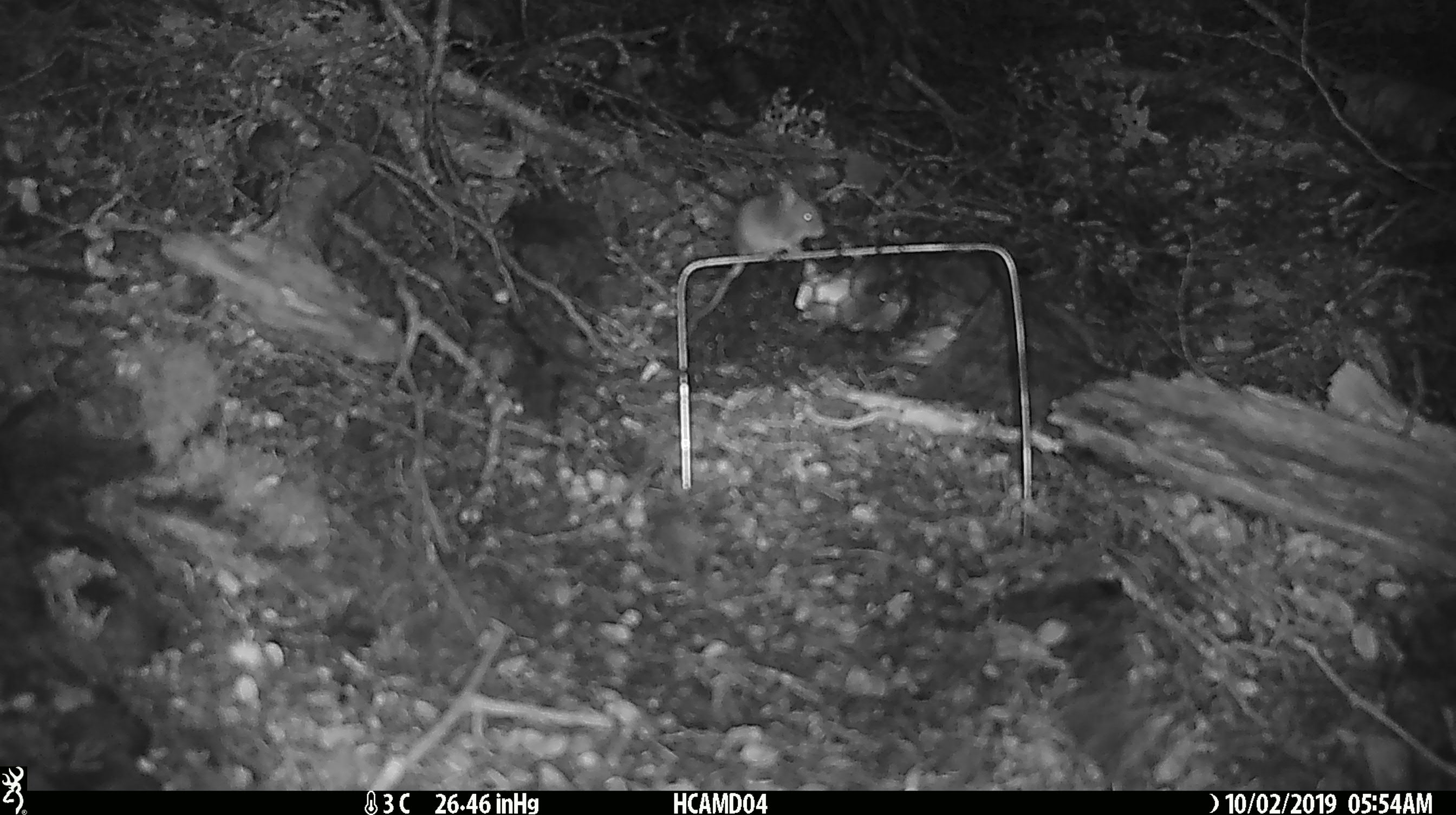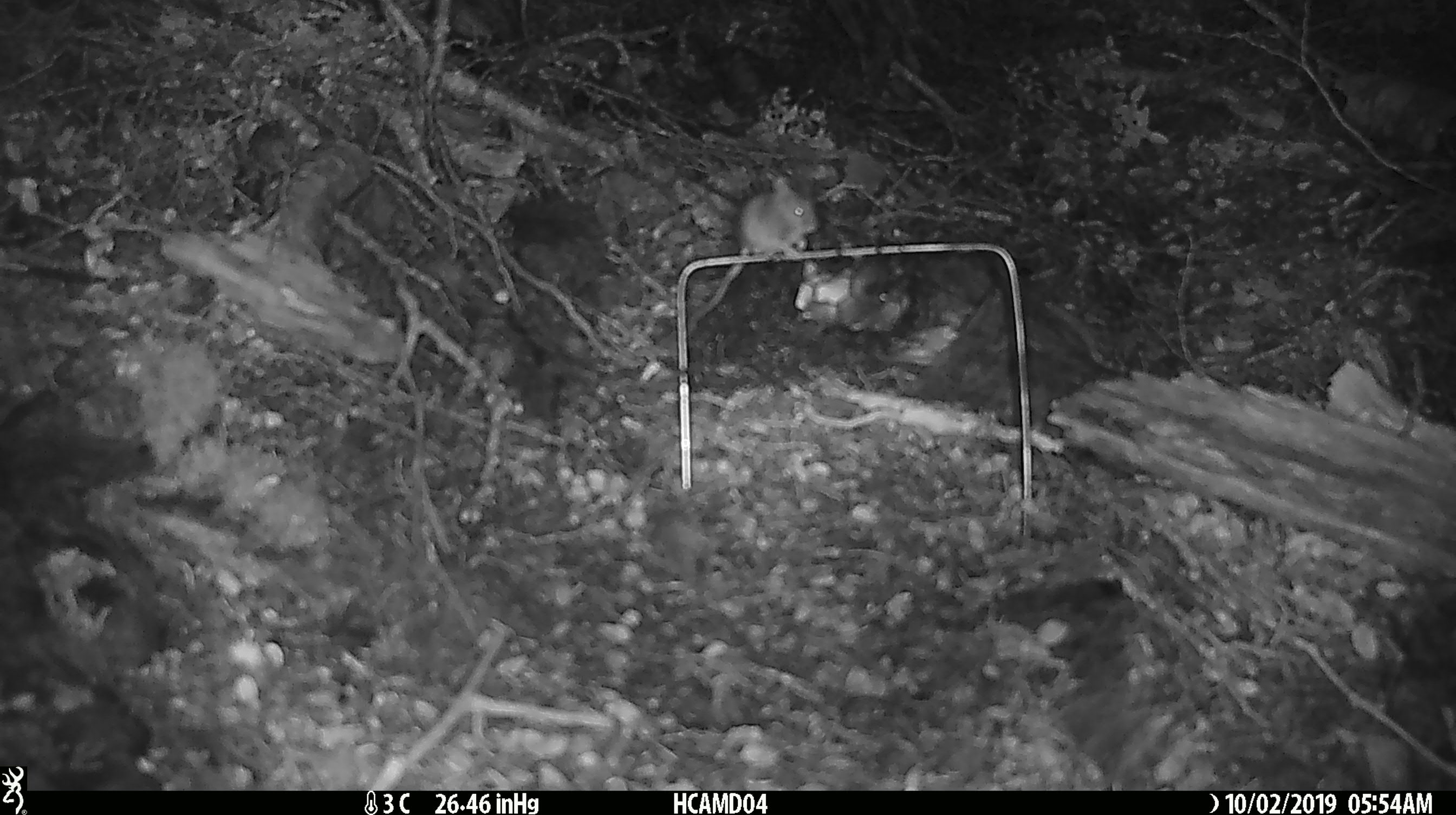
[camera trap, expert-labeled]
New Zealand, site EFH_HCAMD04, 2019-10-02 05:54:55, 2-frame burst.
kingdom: Animalia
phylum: Chordata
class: Mammalia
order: Rodentia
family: Muridae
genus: Mus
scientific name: Mus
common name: mouse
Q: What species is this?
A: Mouse (Mus).